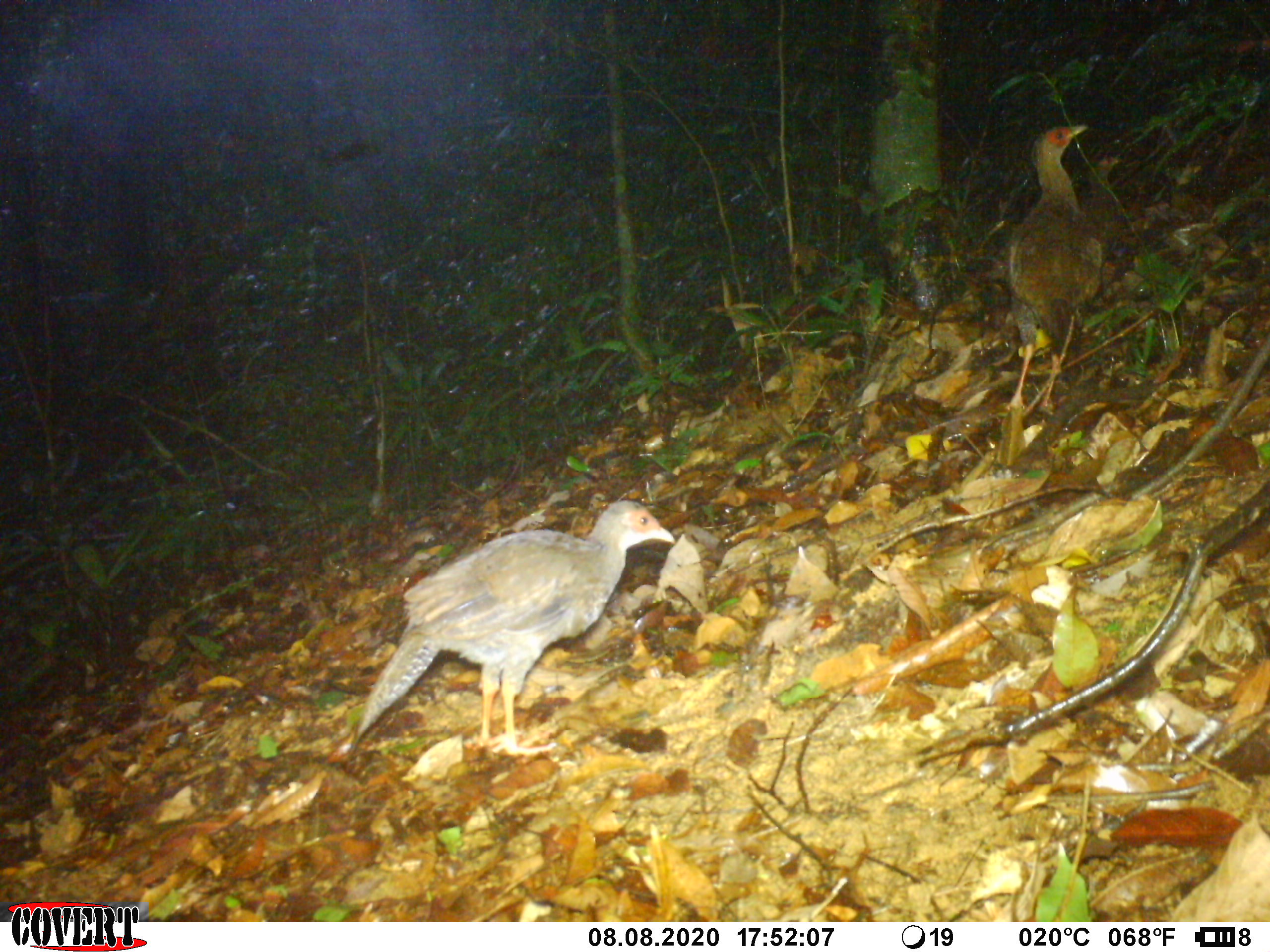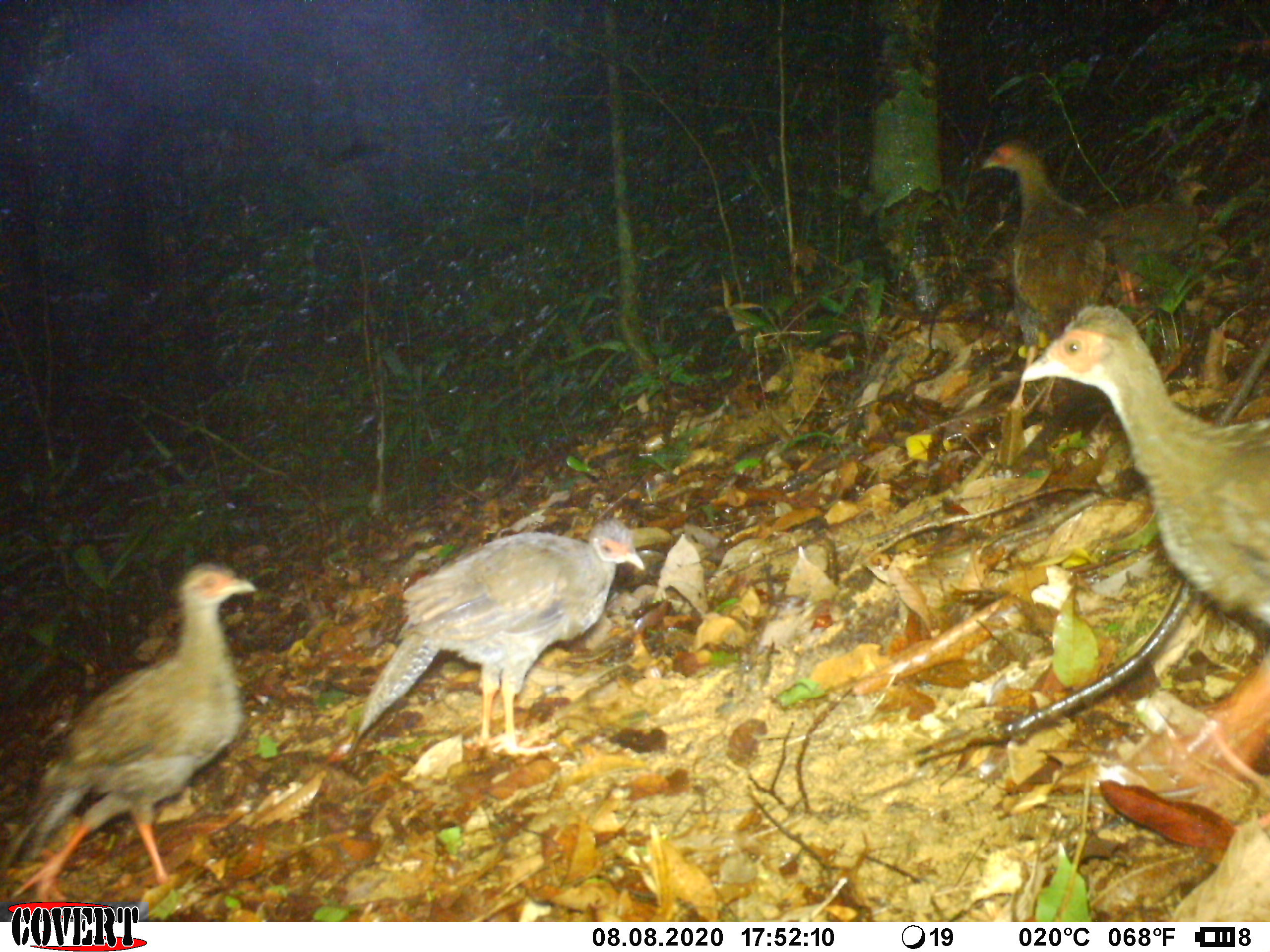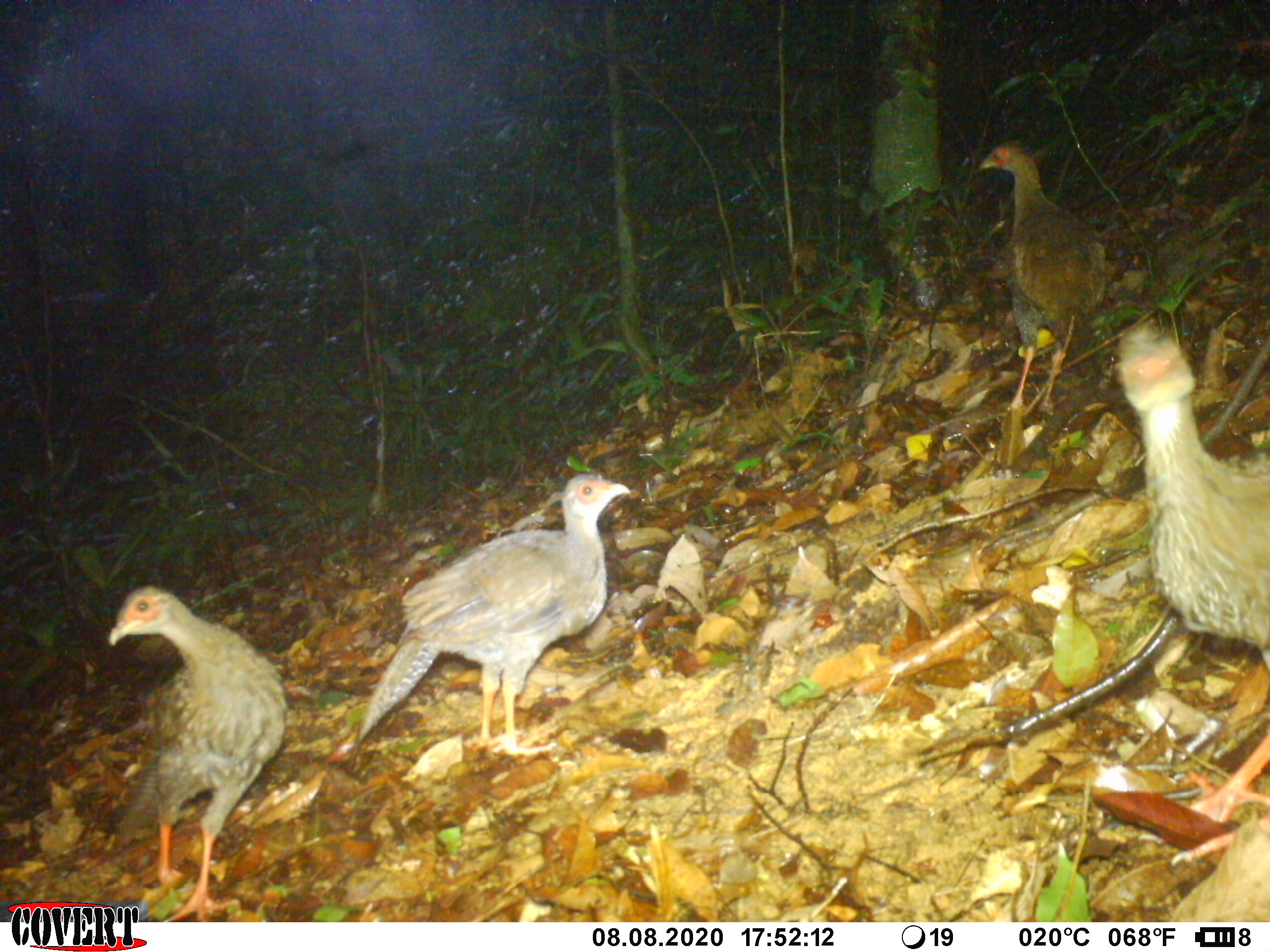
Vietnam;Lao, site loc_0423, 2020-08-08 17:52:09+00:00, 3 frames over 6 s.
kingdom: Animalia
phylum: Chordata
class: Aves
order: Galliformes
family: Phasianidae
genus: Lophura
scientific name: Lophura nycthemera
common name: silver pheasant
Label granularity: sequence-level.